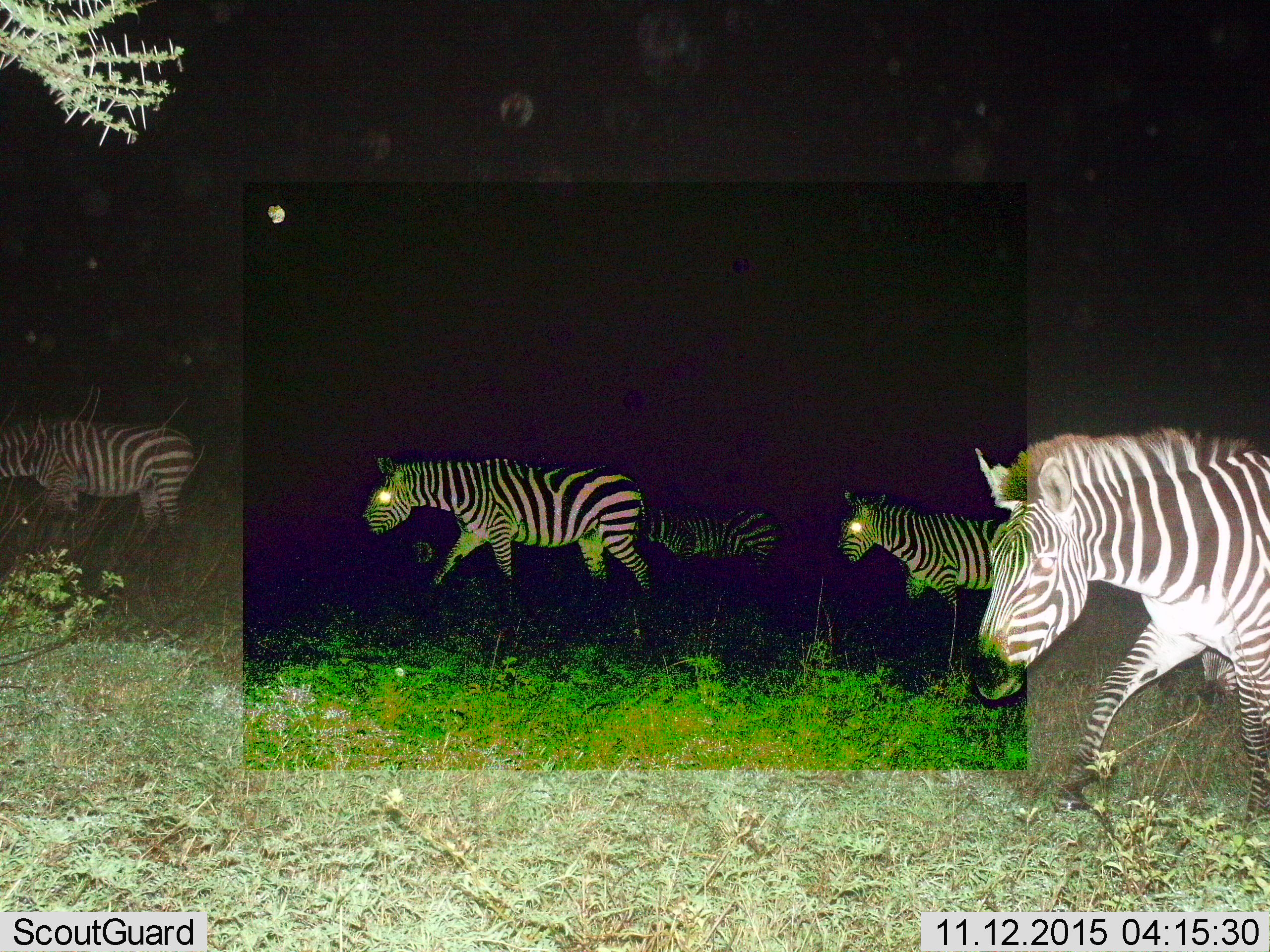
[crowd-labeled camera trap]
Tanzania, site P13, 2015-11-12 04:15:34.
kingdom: Animalia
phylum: Chordata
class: Mammalia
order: Perissodactyla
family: Equidae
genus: Equus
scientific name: Equus quagga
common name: plains zebra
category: zebra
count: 5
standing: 0%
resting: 0%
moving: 100%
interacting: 10%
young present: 10%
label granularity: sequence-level